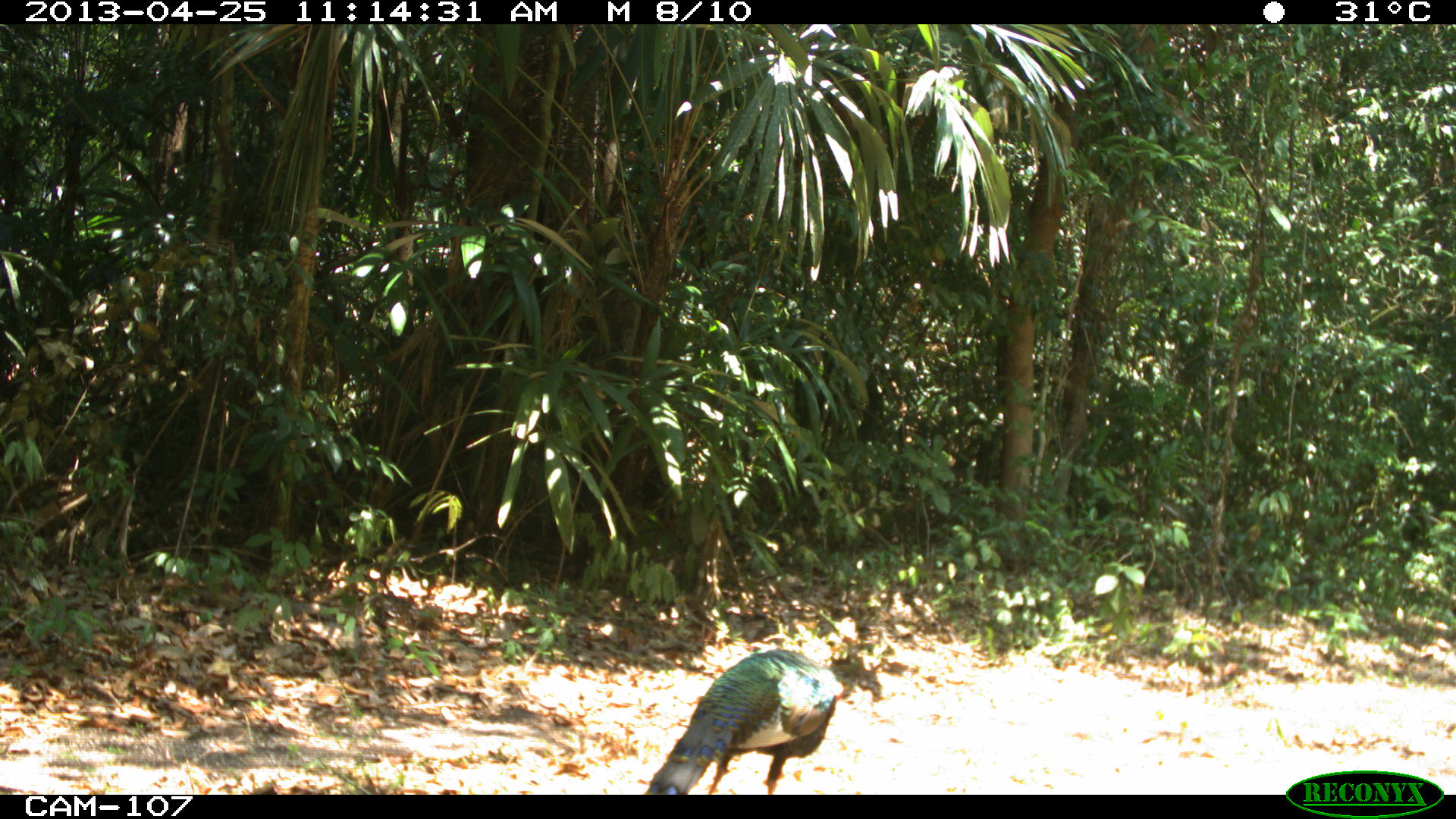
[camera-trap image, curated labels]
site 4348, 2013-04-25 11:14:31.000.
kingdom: Animalia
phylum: Chordata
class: Aves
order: Galliformes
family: Phasianidae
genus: Meleagris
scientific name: Meleagris ocellata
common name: ocellated turkey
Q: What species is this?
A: Meleagris ocellata (ocellated turkey).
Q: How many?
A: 1.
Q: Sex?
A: Male.